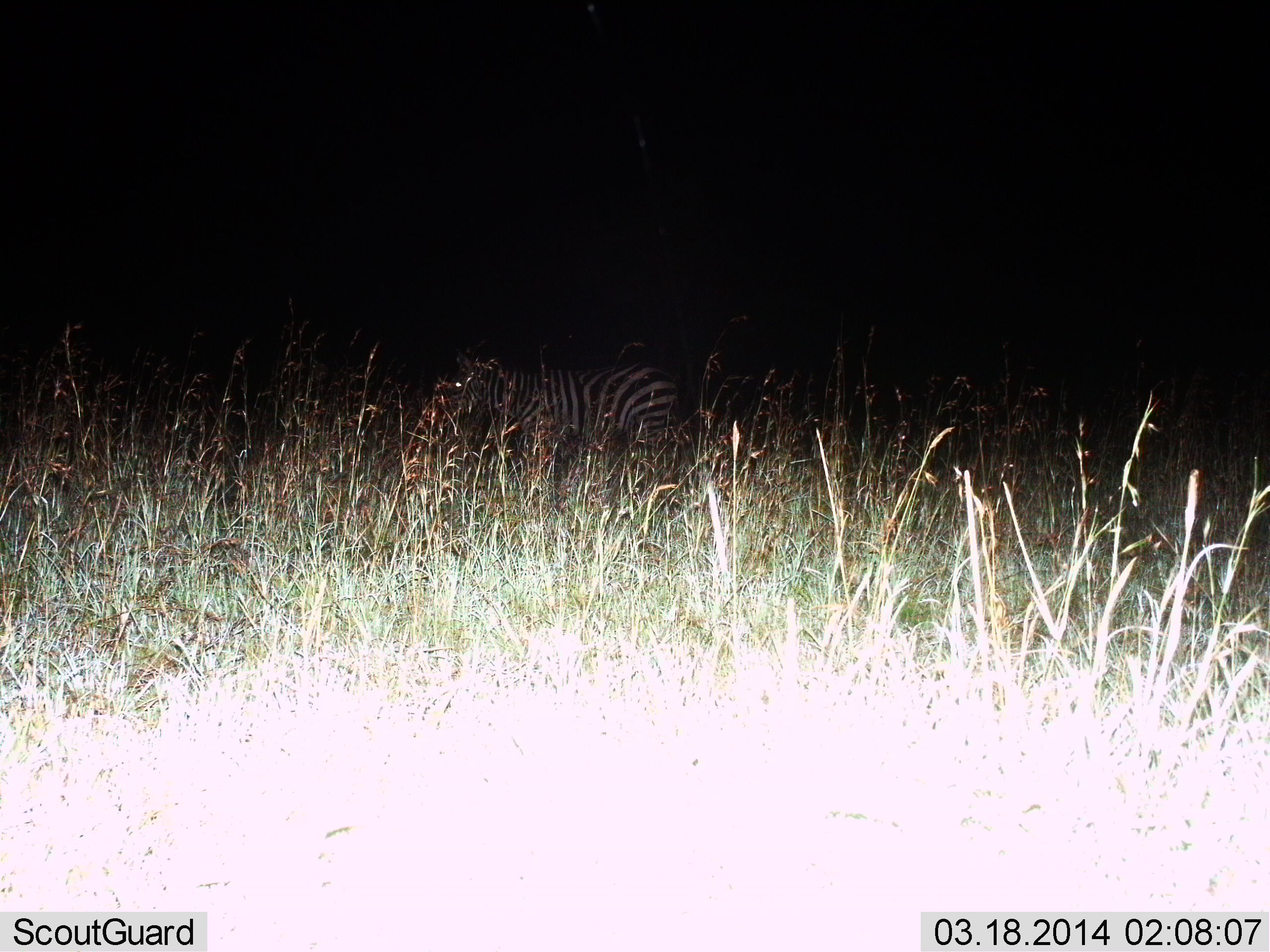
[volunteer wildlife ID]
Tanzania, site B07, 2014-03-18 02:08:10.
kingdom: Animalia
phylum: Chordata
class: Mammalia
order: Perissodactyla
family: Equidae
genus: Equus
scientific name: Equus quagga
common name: plains zebra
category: zebra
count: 1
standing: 90%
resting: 2%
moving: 8%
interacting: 0%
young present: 0%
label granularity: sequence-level